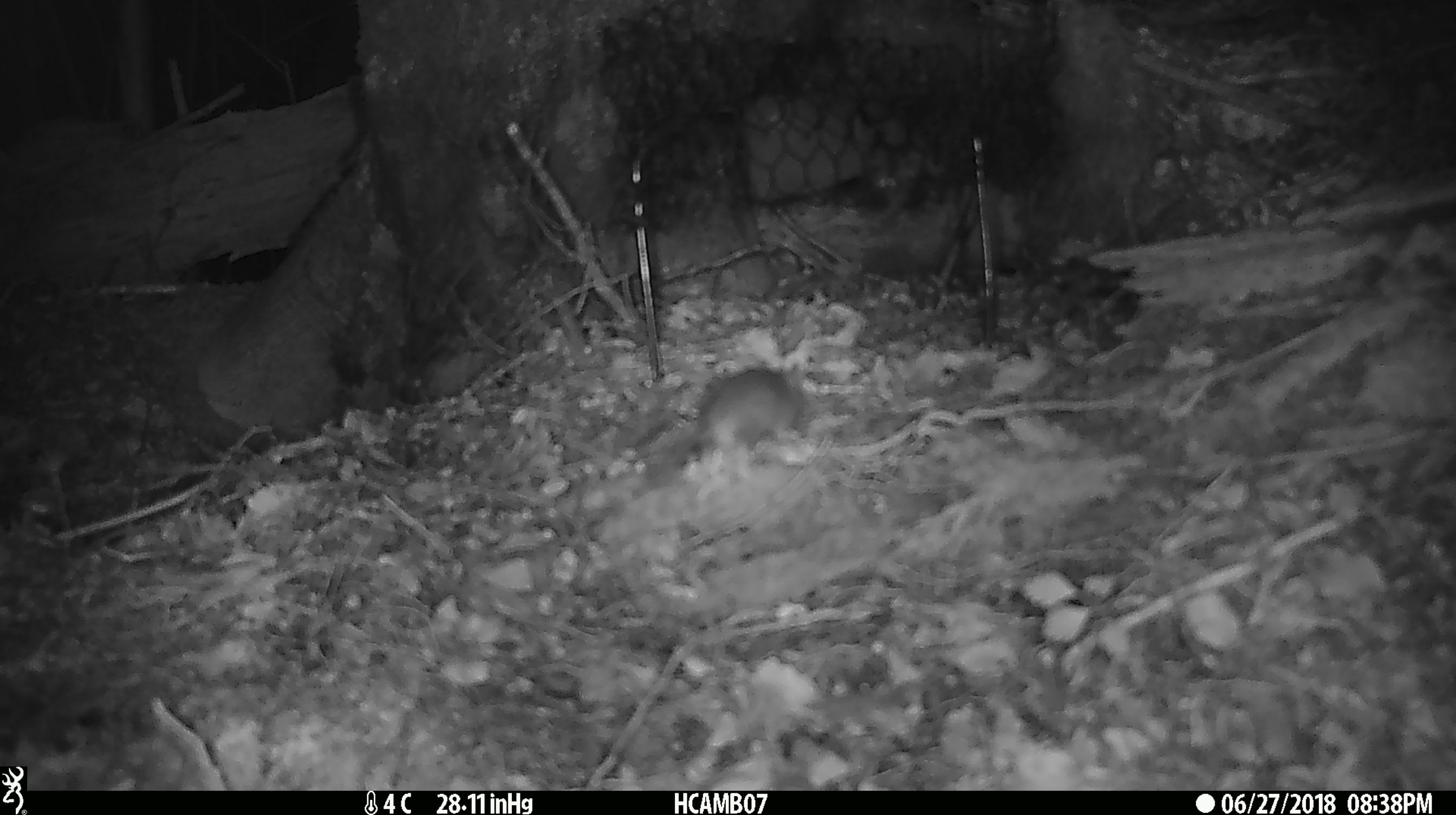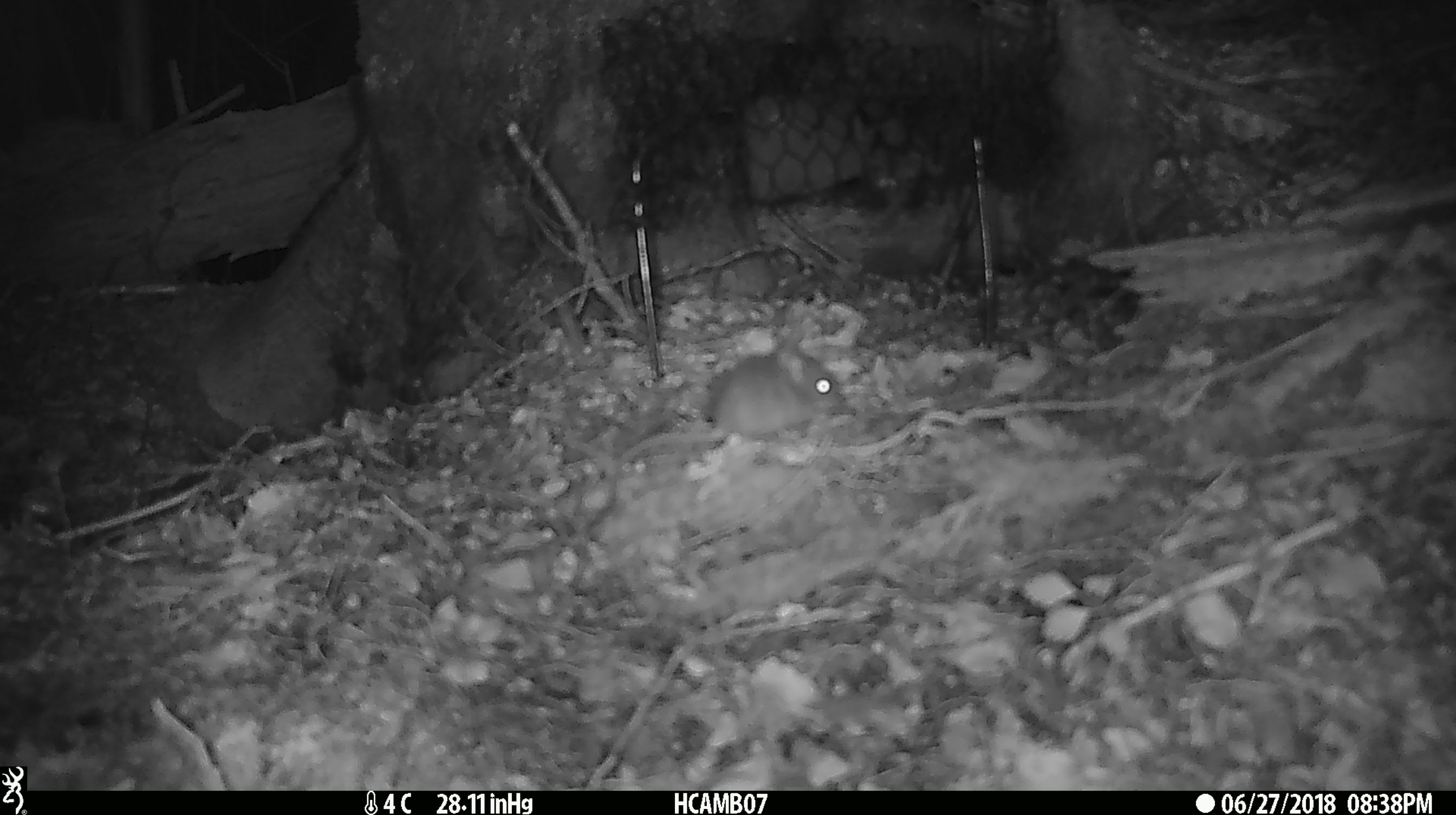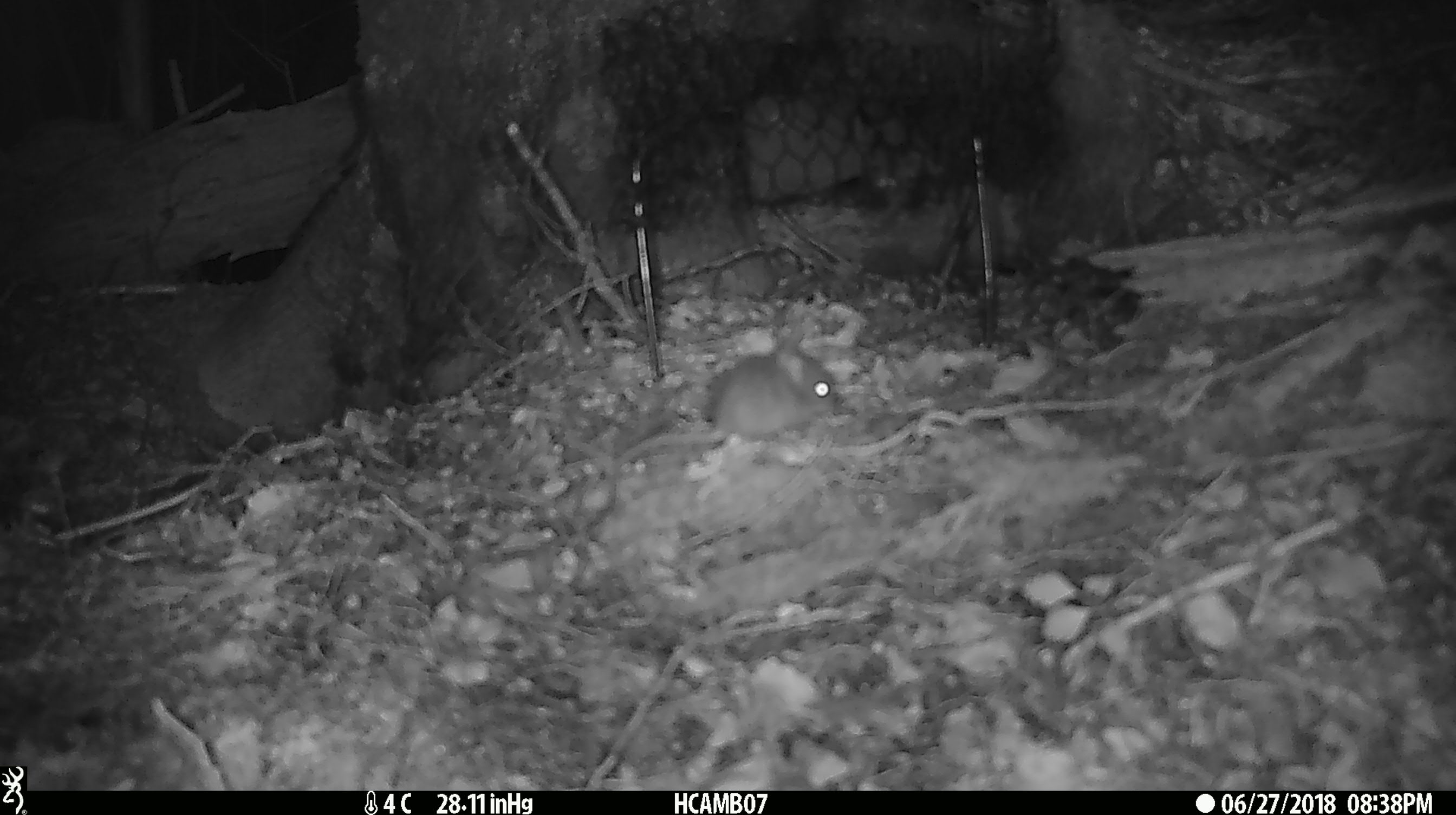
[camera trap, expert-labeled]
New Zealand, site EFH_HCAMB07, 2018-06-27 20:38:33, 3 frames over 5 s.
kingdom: Animalia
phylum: Chordata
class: Mammalia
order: Rodentia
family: Muridae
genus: Mus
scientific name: Mus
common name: mouse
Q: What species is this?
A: Mouse (Mus).